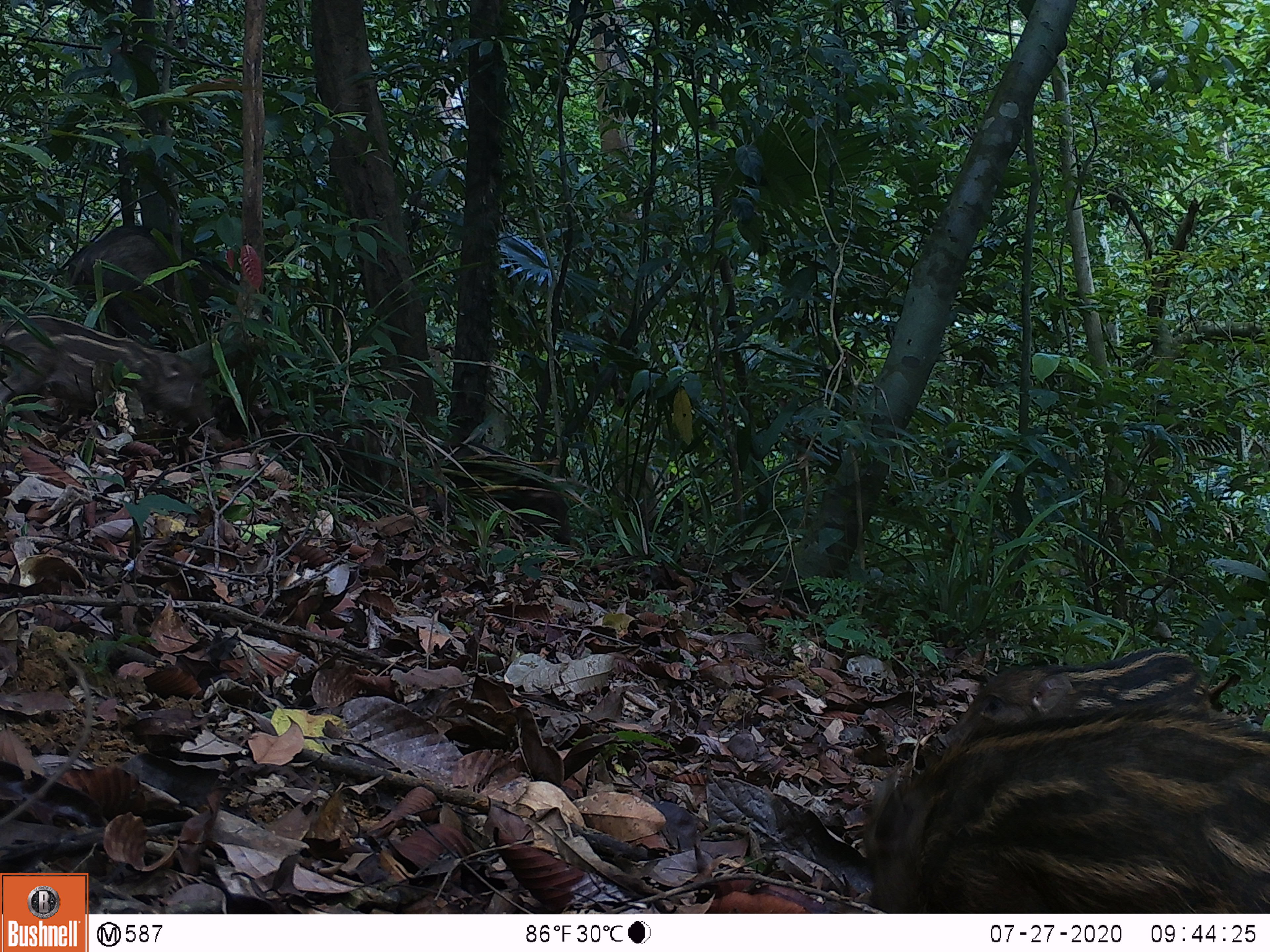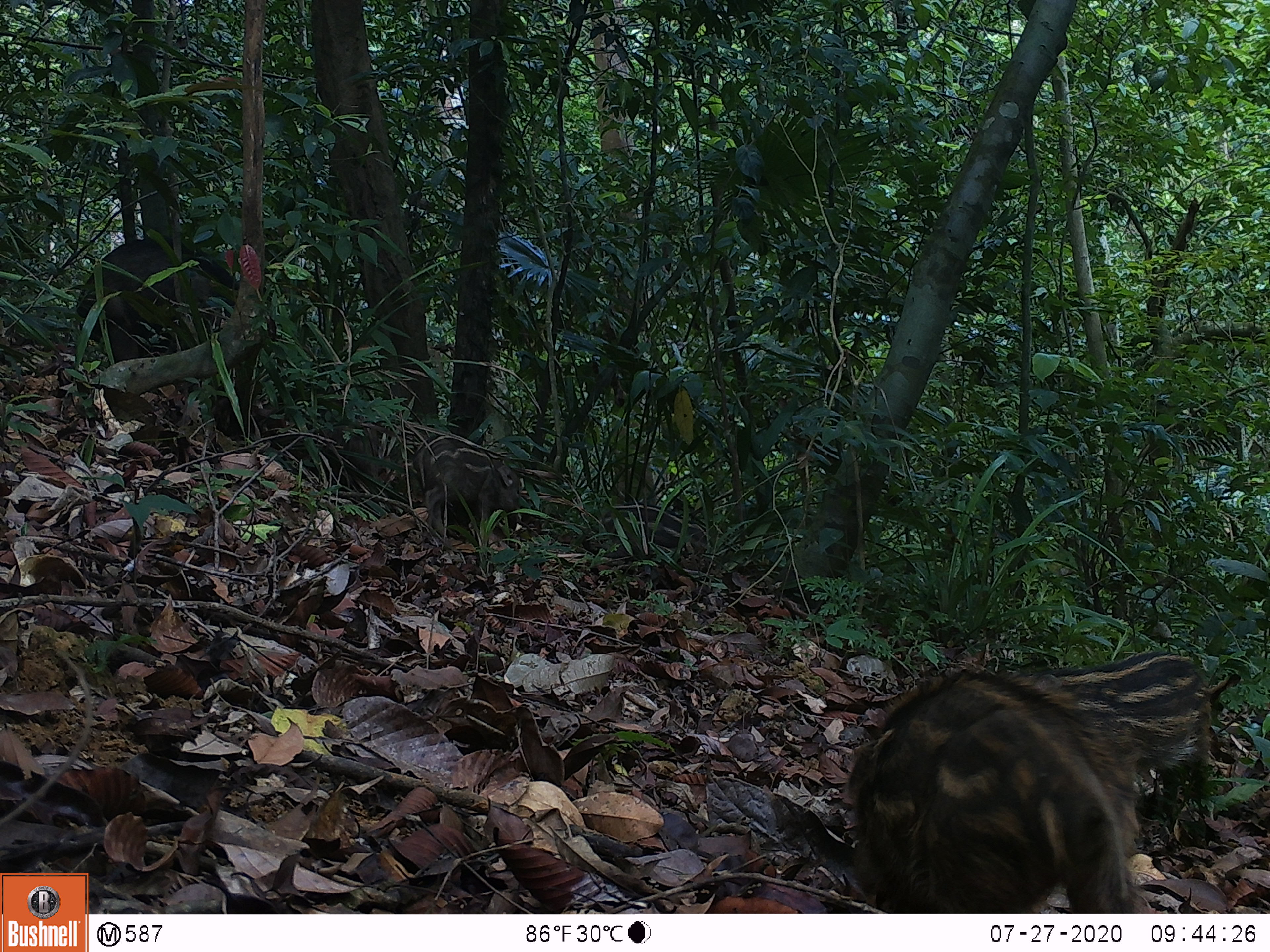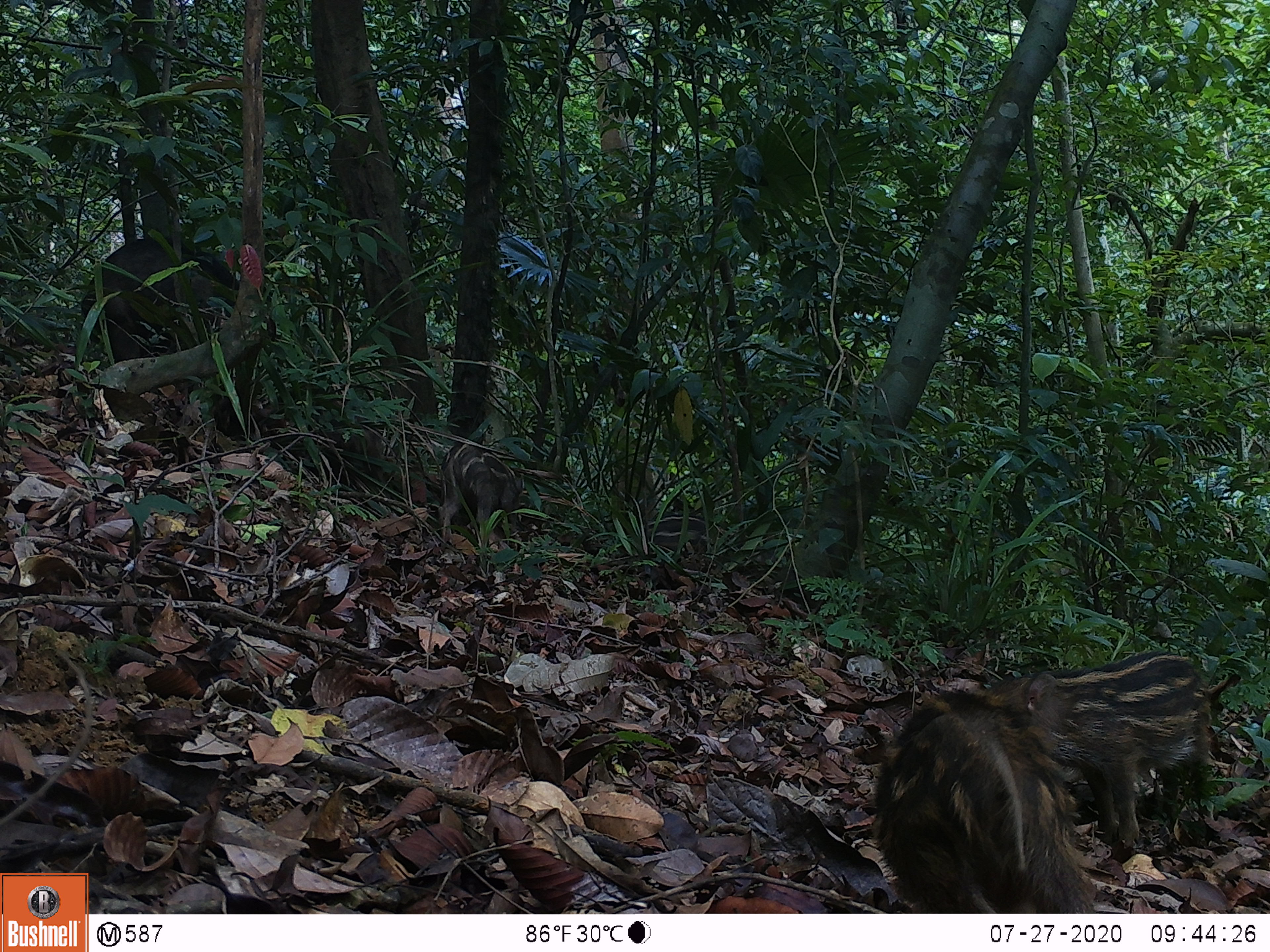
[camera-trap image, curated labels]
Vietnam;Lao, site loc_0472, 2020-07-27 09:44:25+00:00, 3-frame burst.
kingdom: Animalia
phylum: Chordata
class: Mammalia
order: Artiodactyla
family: Suidae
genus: Sus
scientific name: Sus scrofa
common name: eurasian wild pig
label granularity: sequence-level